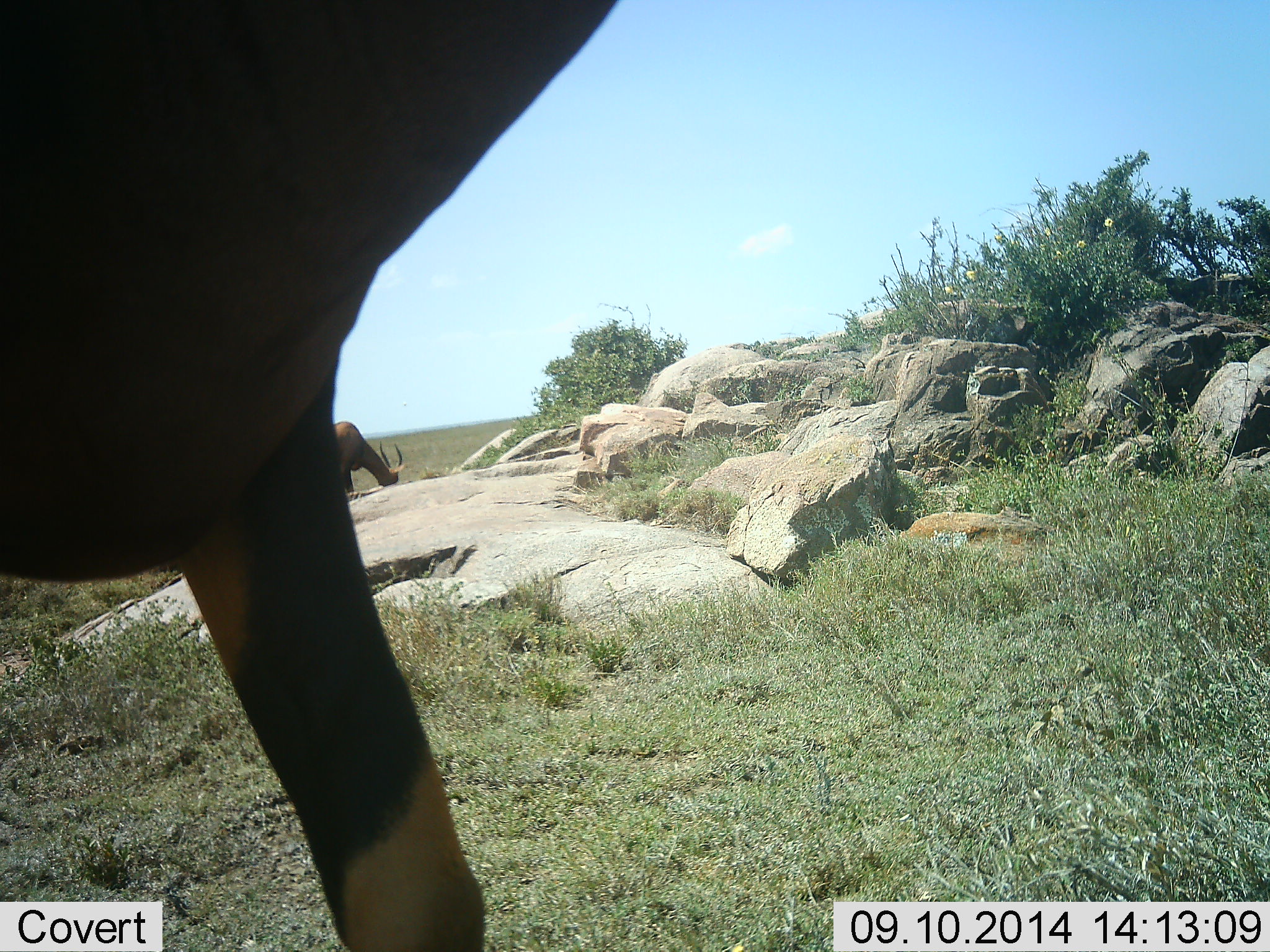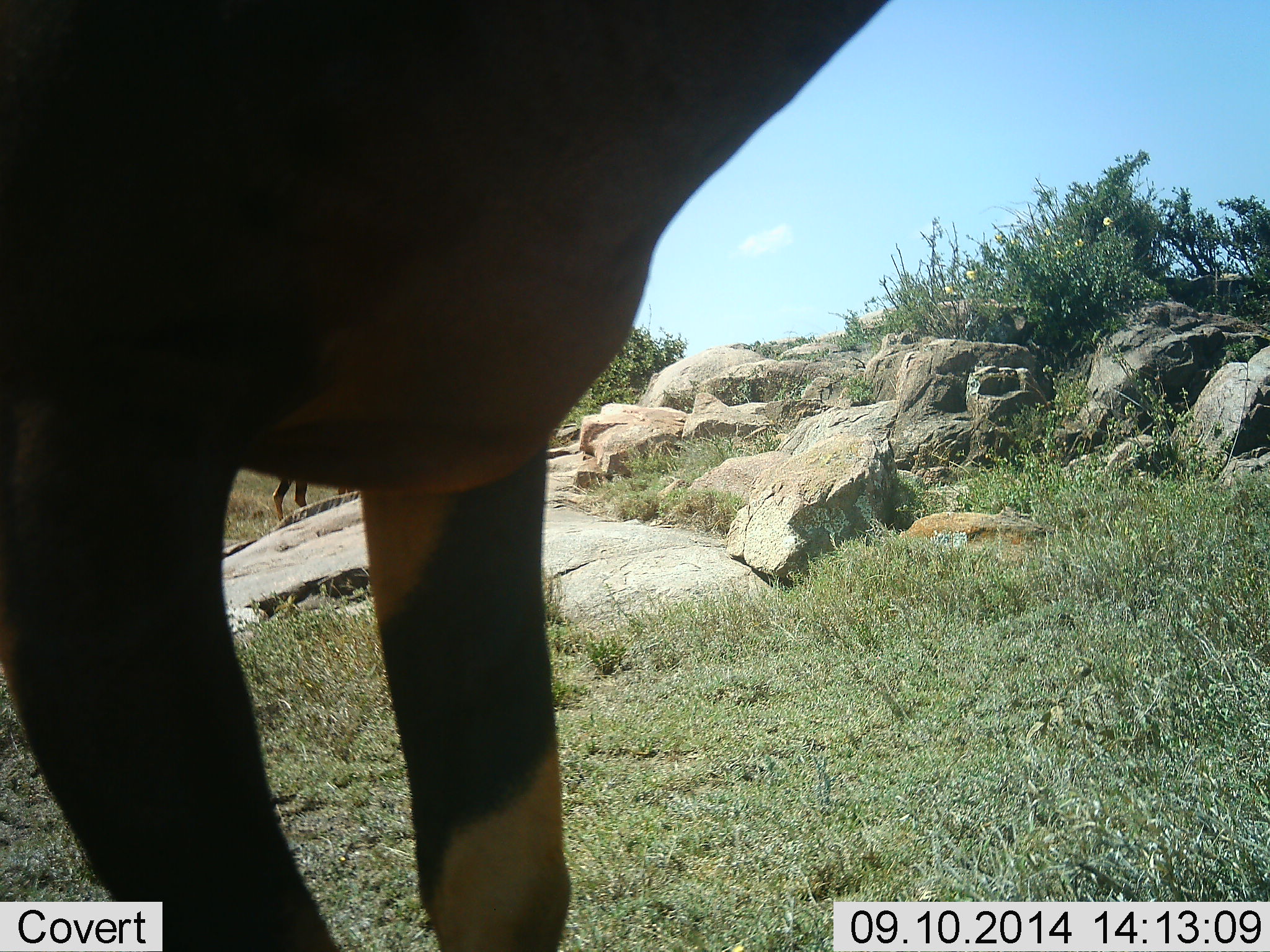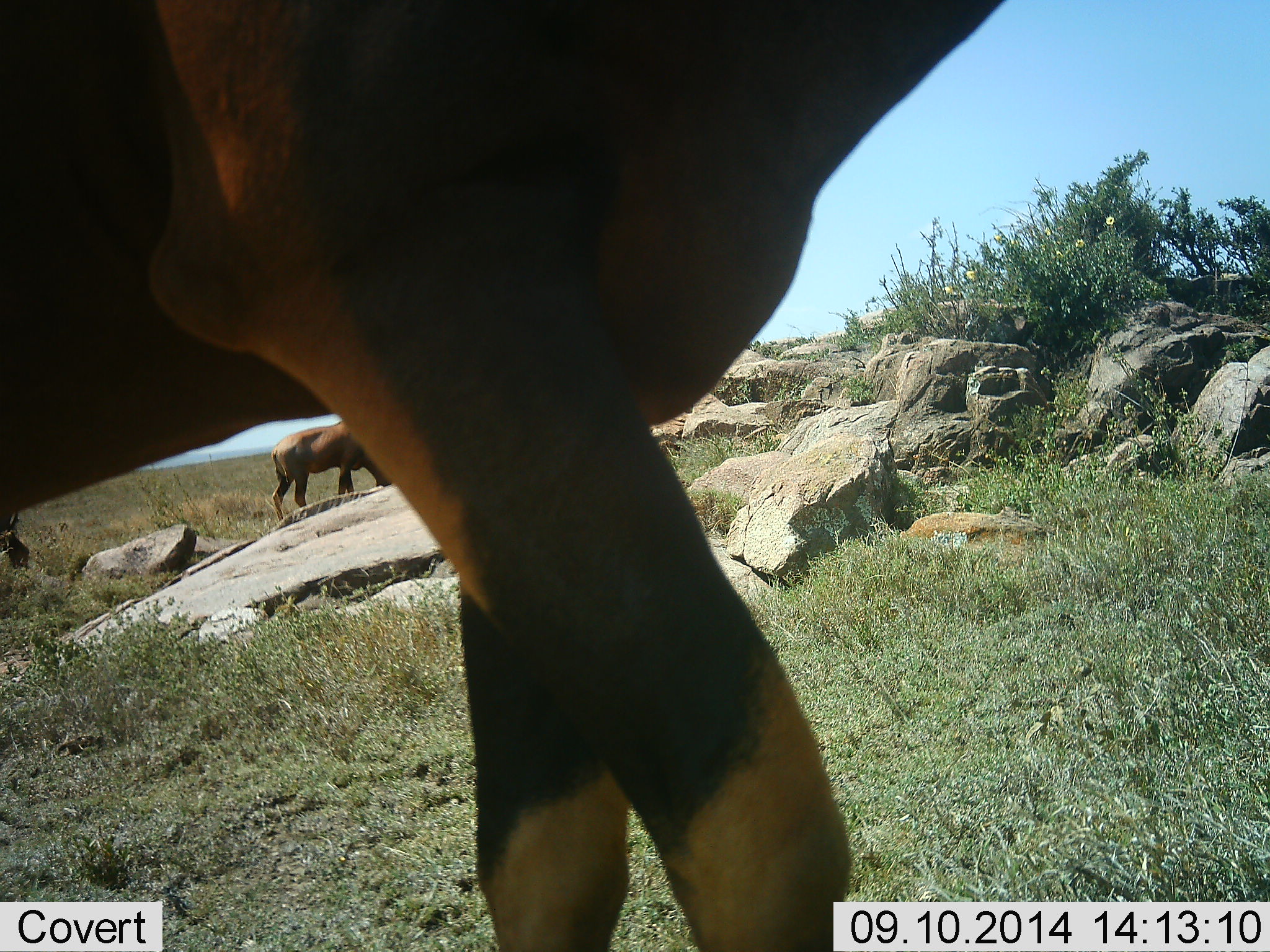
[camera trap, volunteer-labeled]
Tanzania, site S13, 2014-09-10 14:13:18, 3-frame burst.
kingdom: Animalia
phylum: Chordata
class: Mammalia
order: Artiodactyla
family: Bovidae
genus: Damaliscus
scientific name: Damaliscus lunatus jimela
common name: topi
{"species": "topi (Damaliscus lunatus jimela)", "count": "2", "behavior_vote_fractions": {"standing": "20%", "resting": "0%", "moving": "70%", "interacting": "0%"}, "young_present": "0%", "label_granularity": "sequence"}